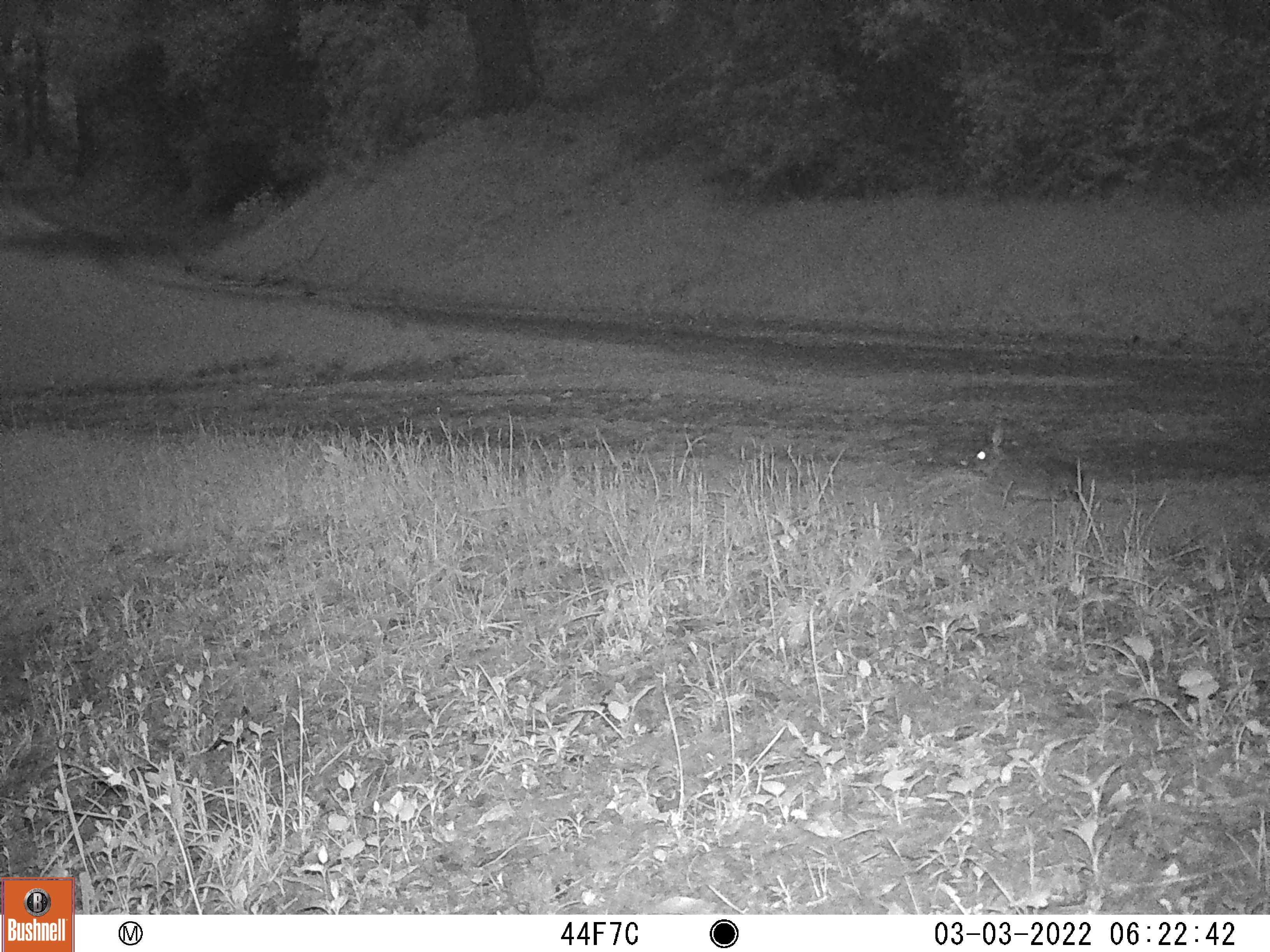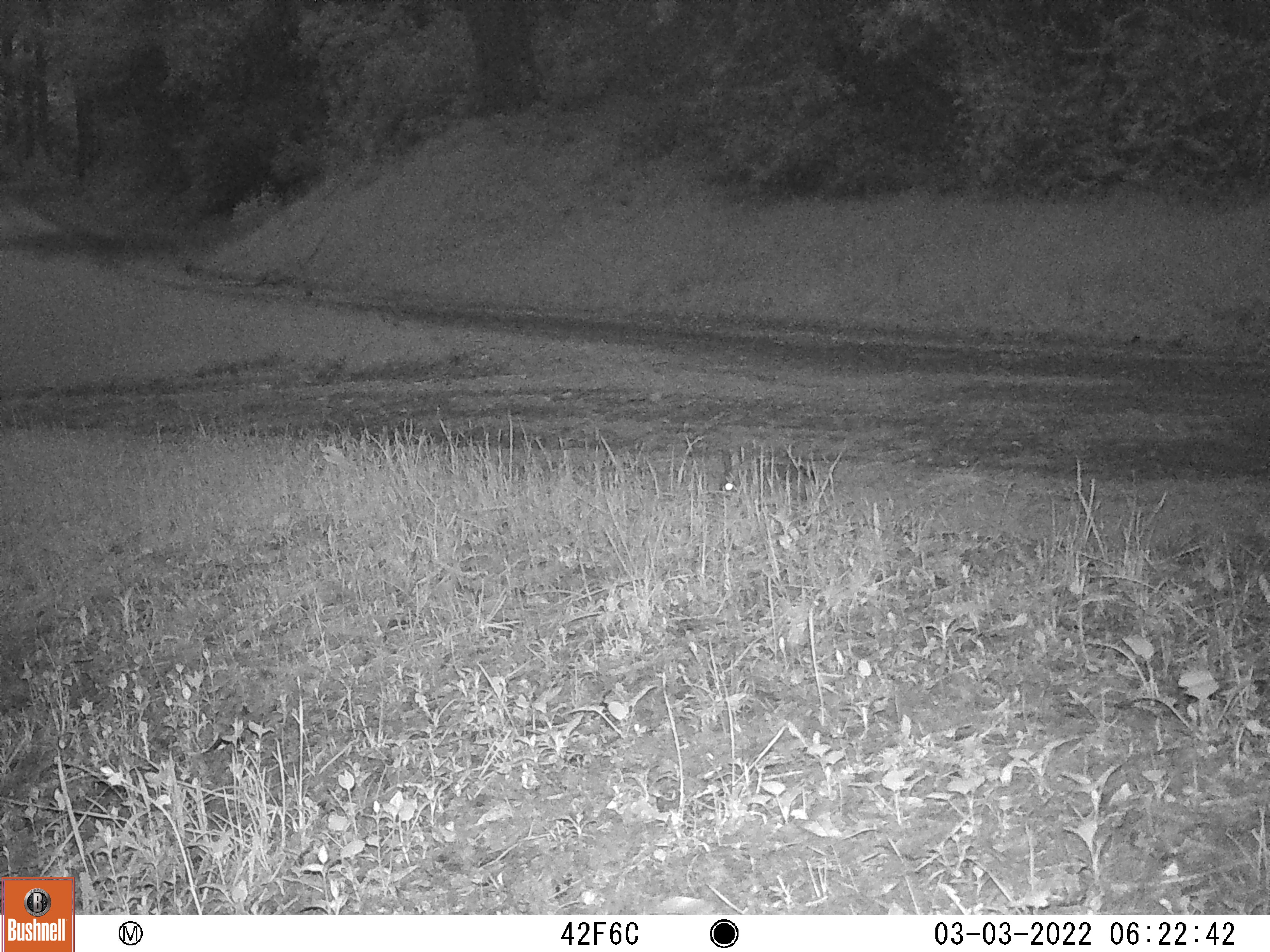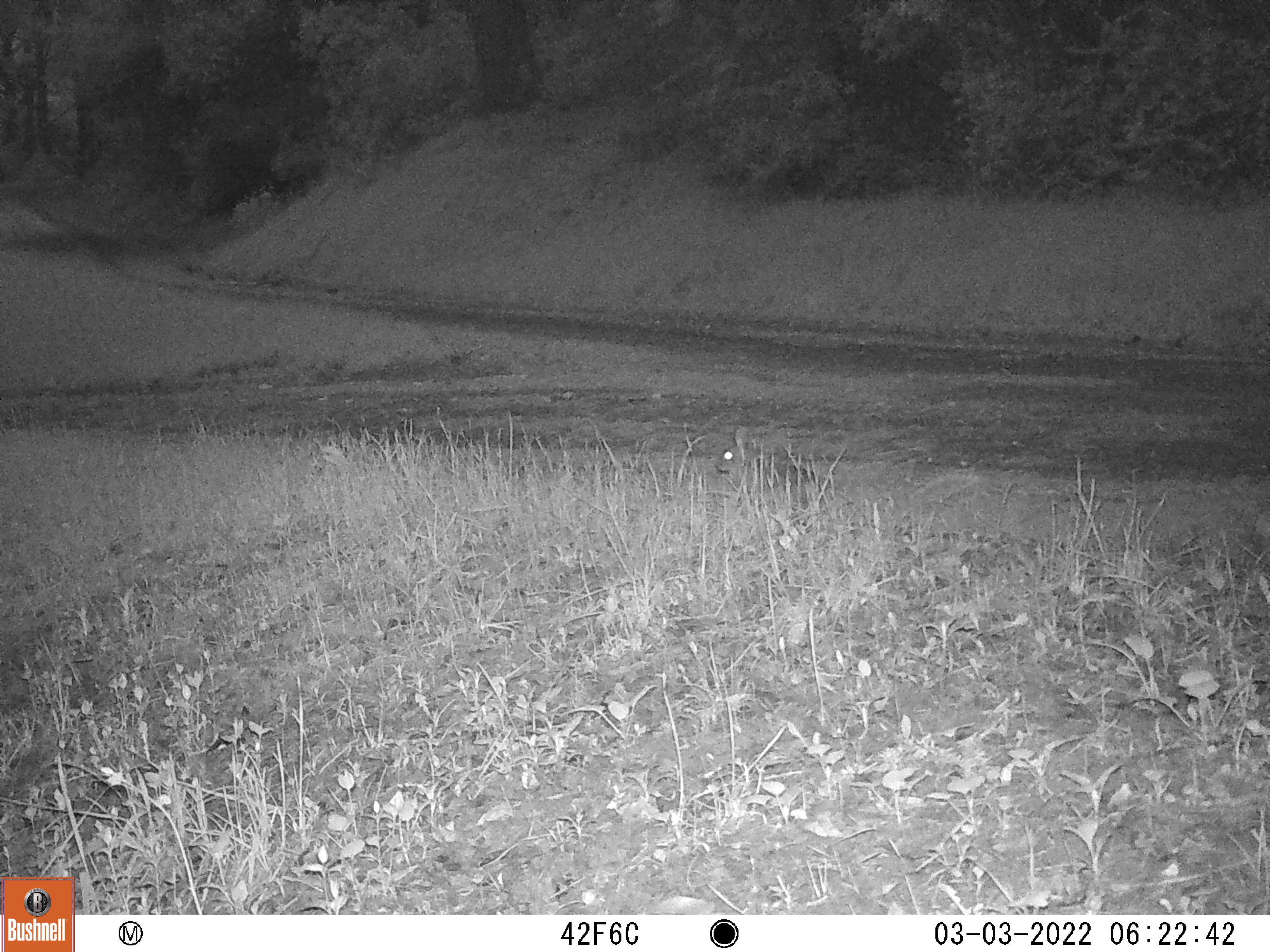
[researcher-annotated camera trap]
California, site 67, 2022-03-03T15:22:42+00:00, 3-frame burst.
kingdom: Animalia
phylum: Chordata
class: Mammalia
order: Lagomorpha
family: Leporidae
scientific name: Leporidae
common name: rabbit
Rabbit (Leporidae).